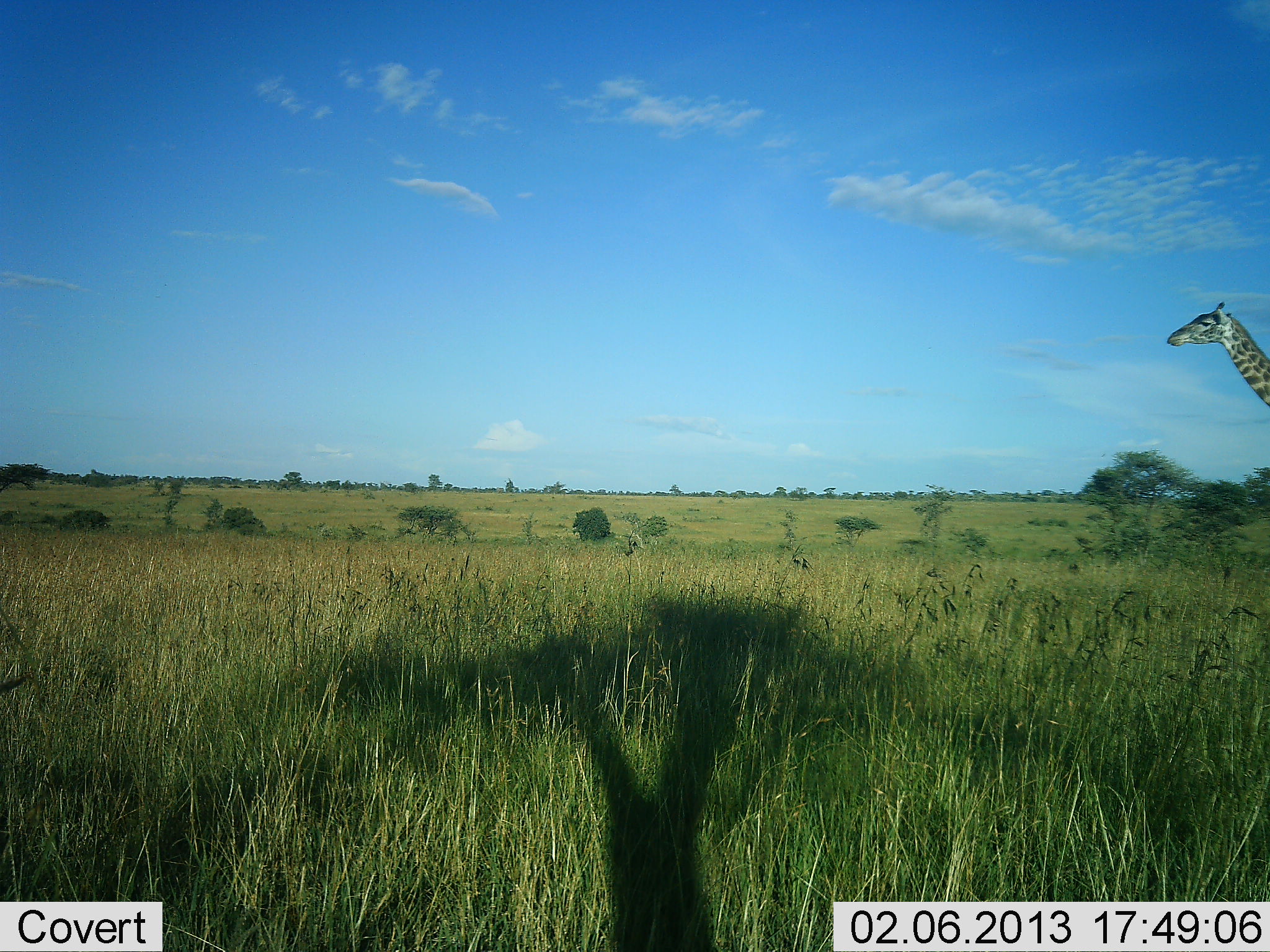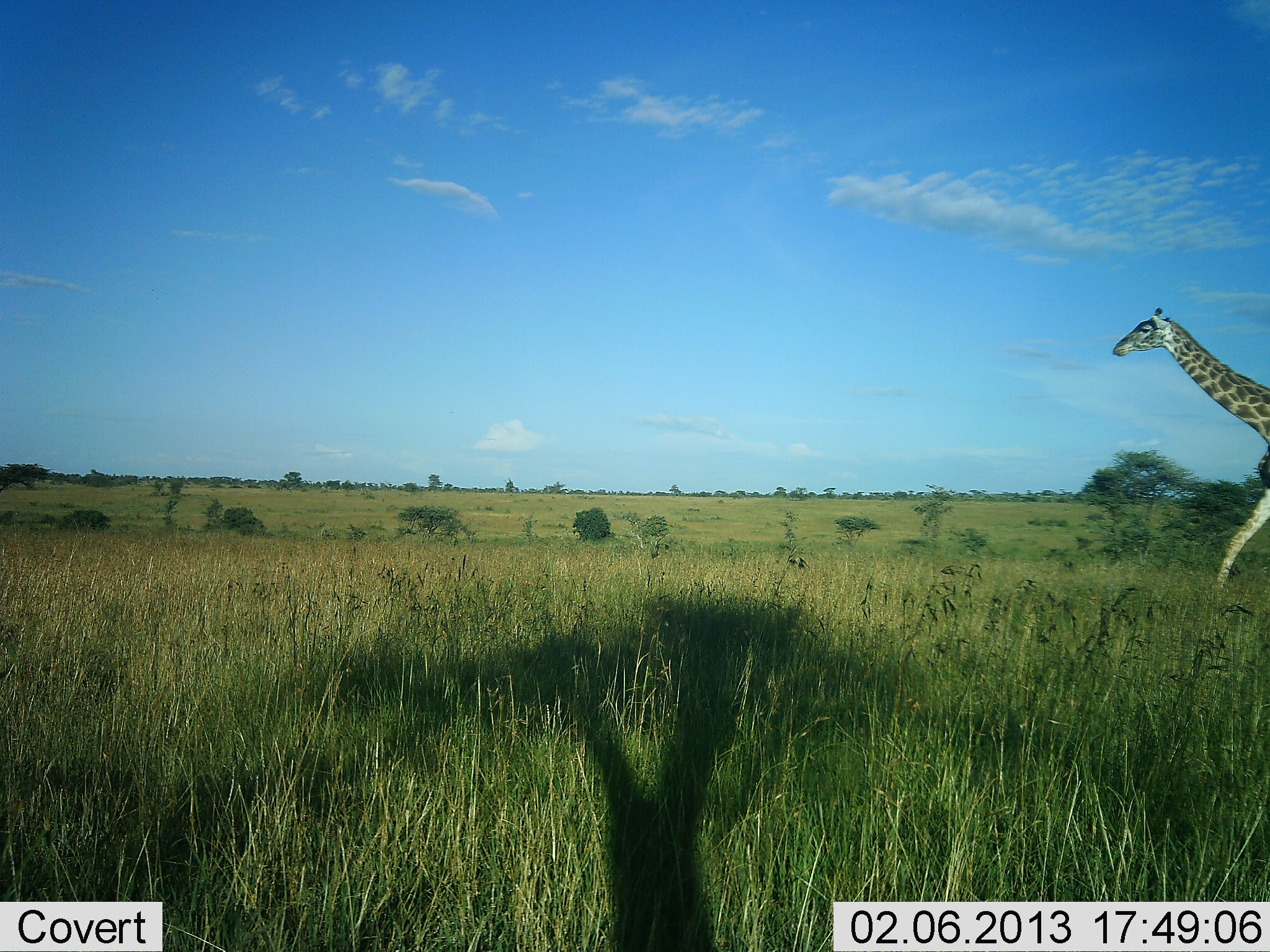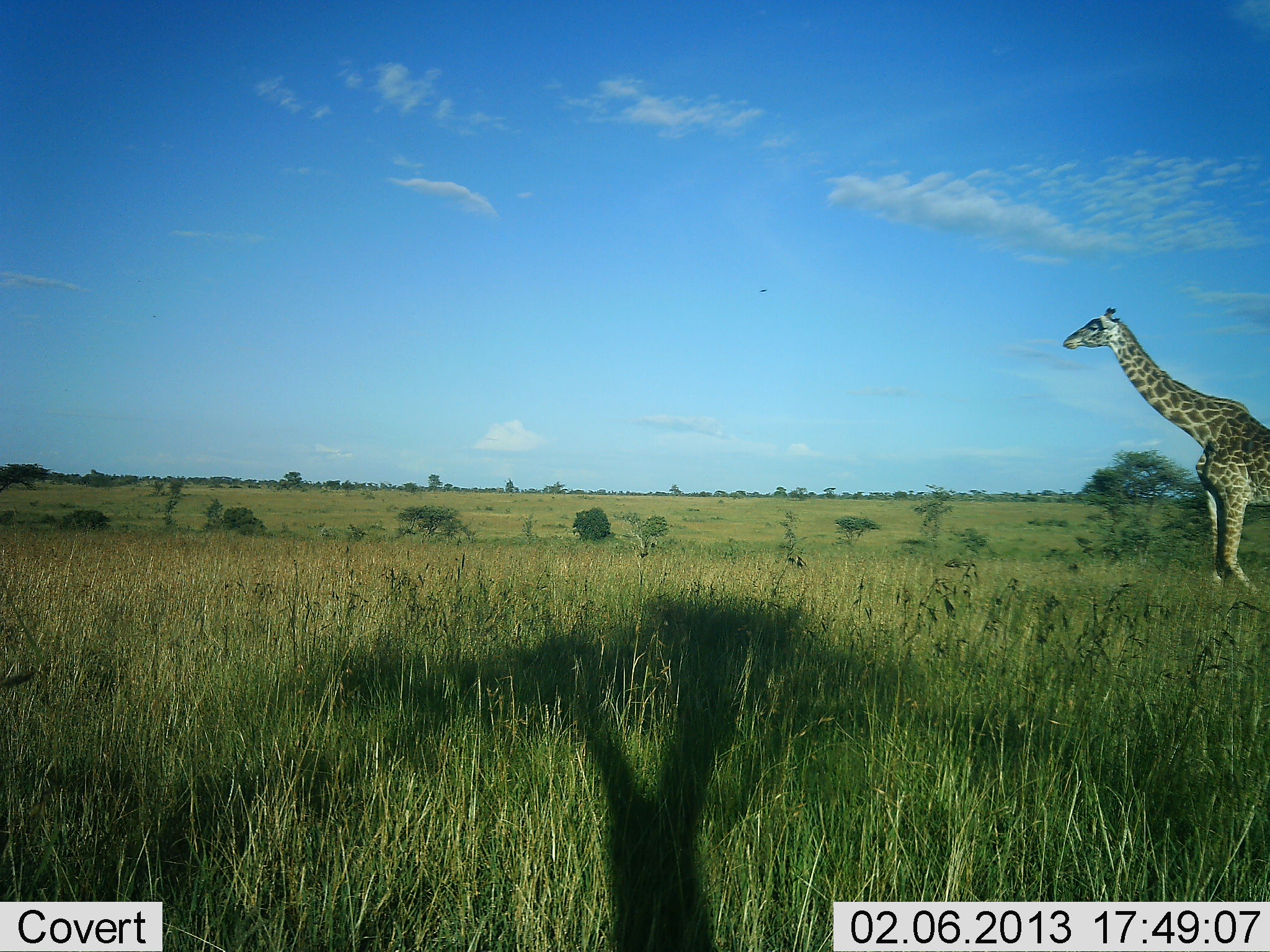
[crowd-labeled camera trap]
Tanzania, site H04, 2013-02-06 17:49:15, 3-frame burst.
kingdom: Animalia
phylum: Chordata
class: Mammalia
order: Artiodactyla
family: Giraffidae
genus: Giraffa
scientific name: Giraffa camelopardalis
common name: giraffe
Giraffe (Giraffa camelopardalis), count 1. Behavior (volunteer vote fractions): standing 0%, resting 0%, moving 100%, interacting 0%. Young present (vote fraction): 0%. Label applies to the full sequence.